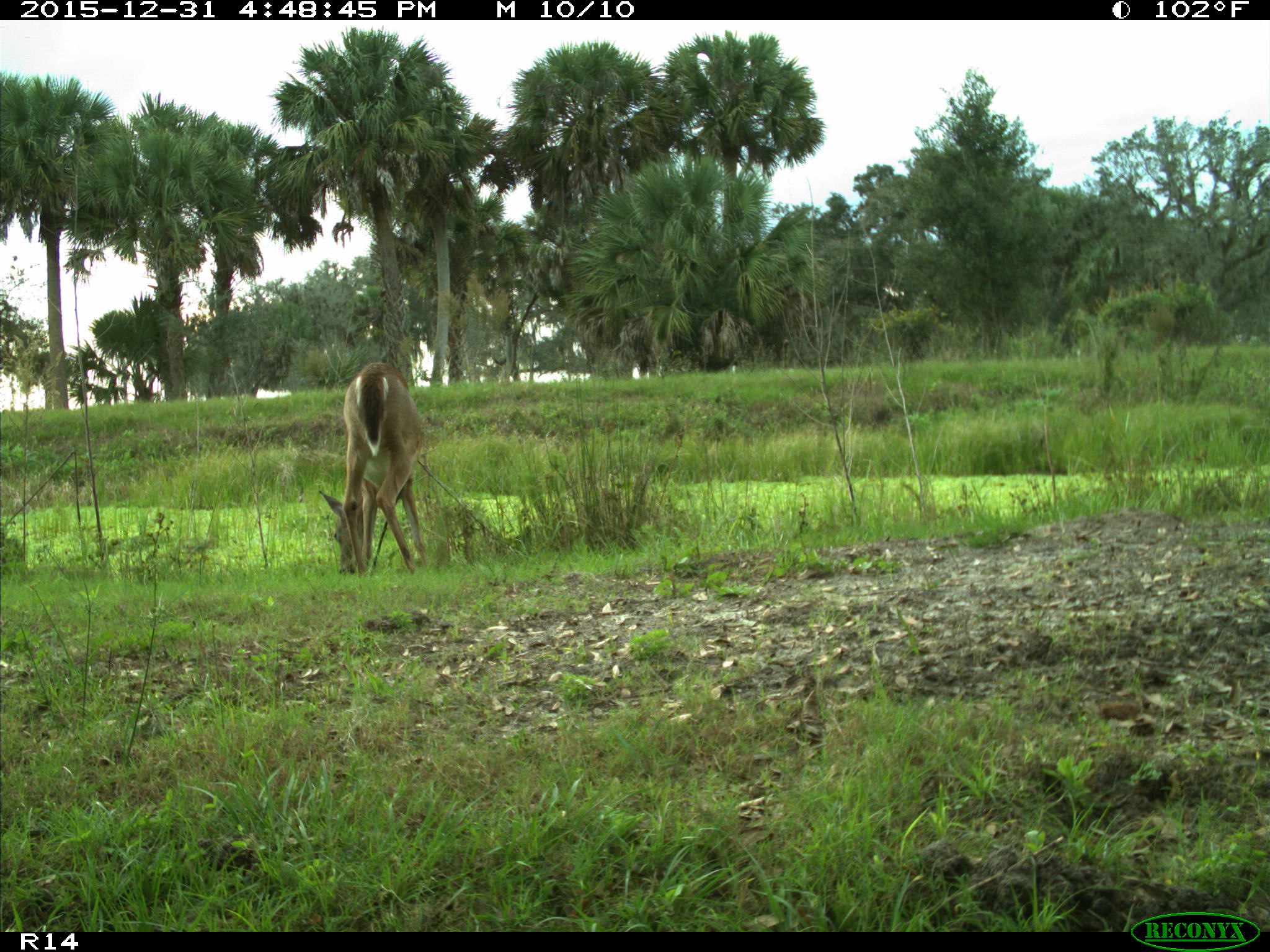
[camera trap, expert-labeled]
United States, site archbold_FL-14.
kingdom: Animalia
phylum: Chordata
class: Mammalia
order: Artiodactyla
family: Cervidae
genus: Odocoileus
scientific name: Odocoileus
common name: deer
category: unidentified deer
Unidentified deer (deer) (Odocoileus).